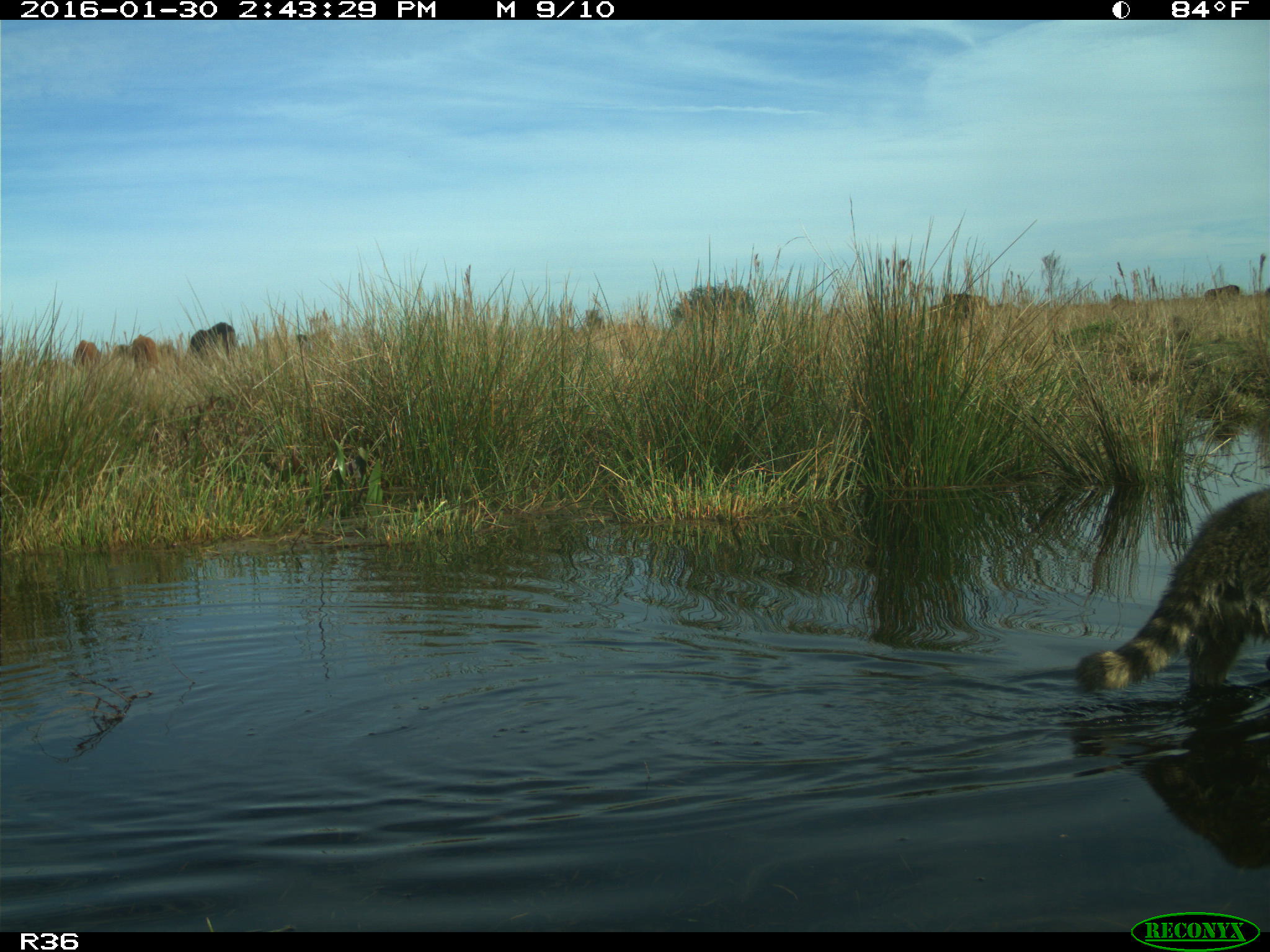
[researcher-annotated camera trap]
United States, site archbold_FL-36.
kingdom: Animalia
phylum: Chordata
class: Mammalia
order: Artiodactyla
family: Bovidae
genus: Bos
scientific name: Bos taurus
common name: domestic cow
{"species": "Bos taurus (domestic cow)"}